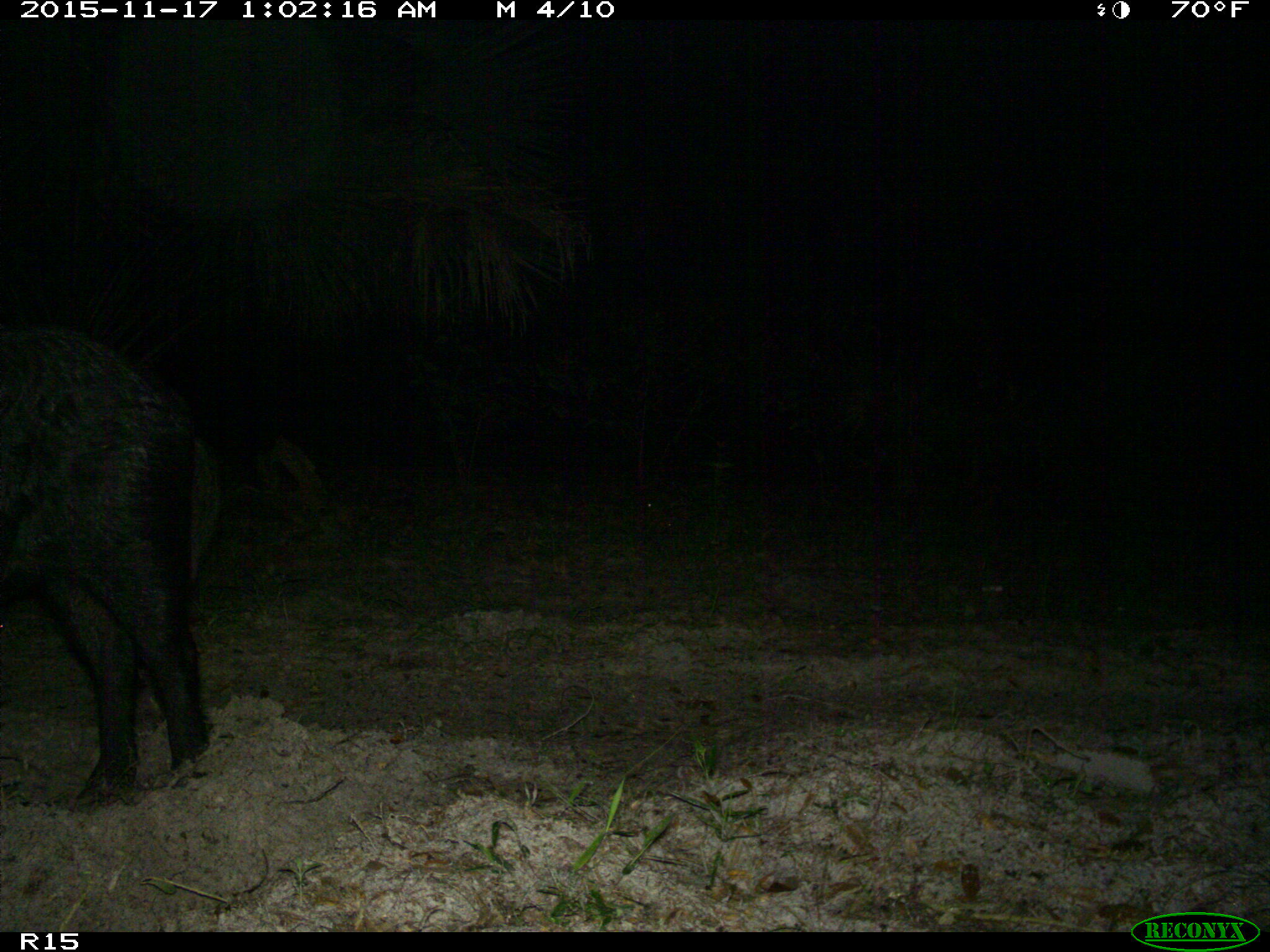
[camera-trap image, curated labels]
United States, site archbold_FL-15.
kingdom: Animalia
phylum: Chordata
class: Mammalia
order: Artiodactyla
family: Suidae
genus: Sus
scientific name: Sus scrofa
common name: wild boar